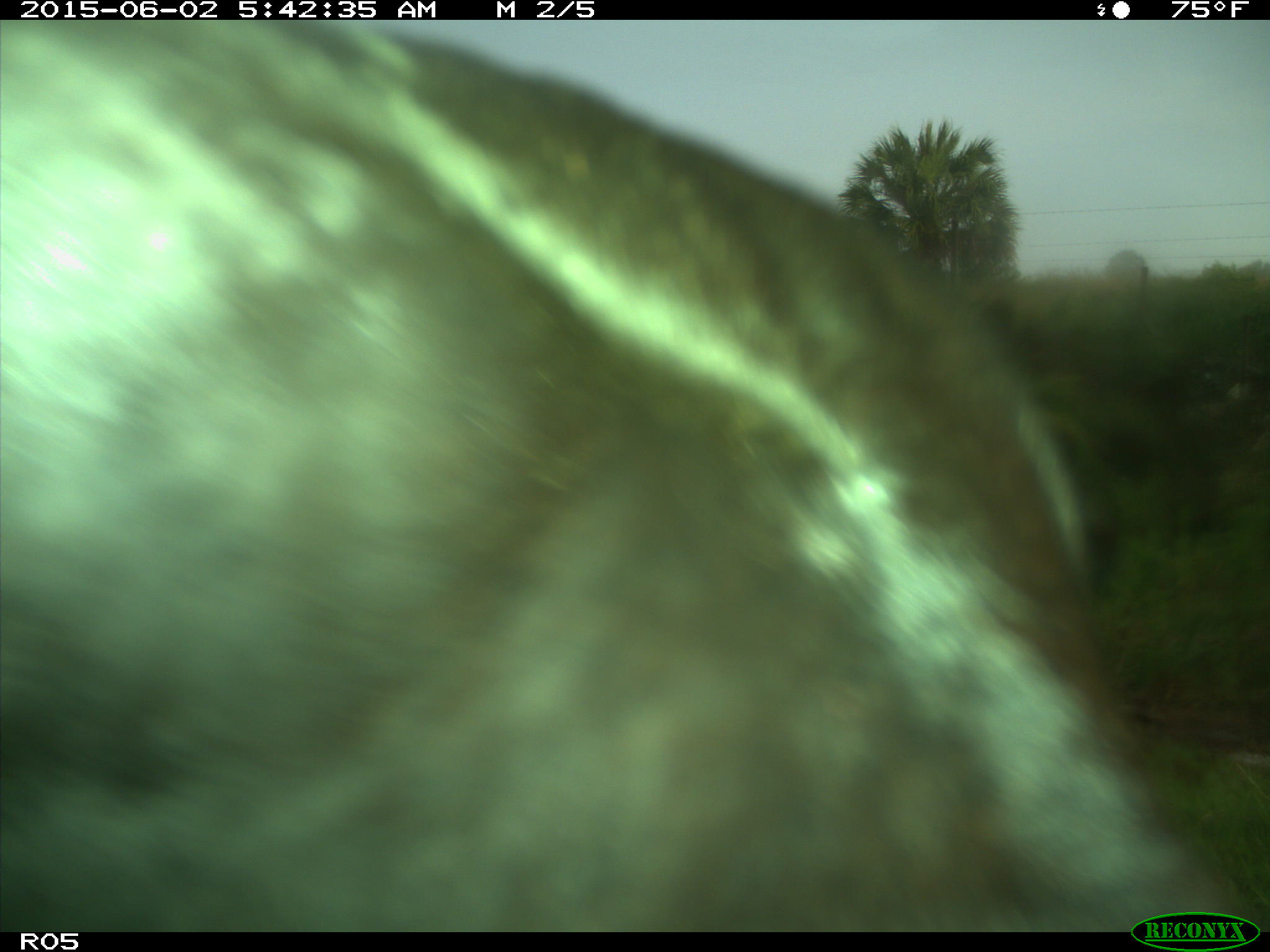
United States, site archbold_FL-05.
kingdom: Animalia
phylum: Chordata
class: Mammalia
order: Artiodactyla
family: Bovidae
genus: Bos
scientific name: Bos taurus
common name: domestic cow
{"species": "Bos taurus (domestic cow)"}